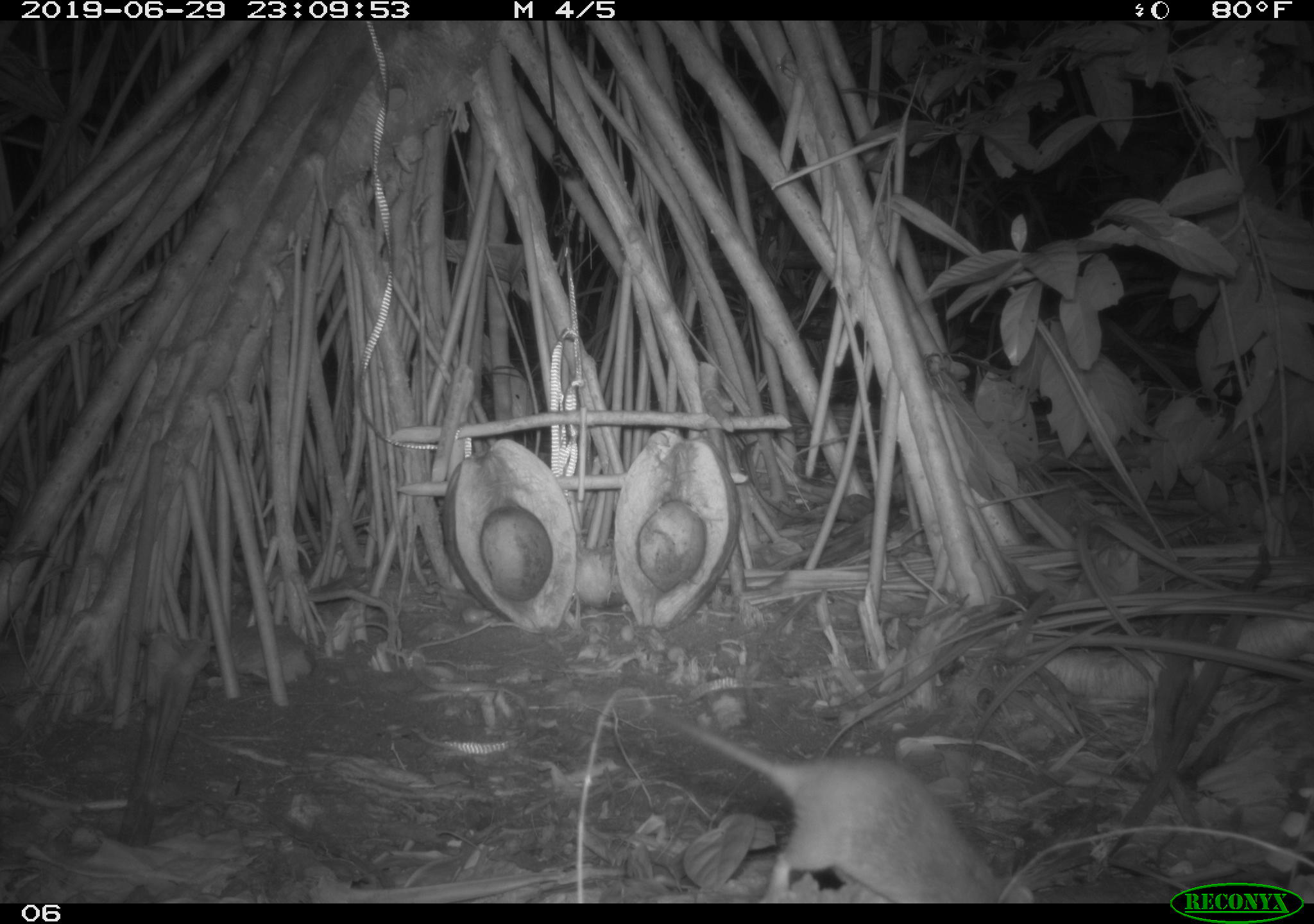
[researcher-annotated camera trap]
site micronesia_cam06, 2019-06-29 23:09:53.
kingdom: Animalia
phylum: Chordata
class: Mammalia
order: Rodentia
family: Muridae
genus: Rattus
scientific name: Rattus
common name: rat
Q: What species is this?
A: Rat (Rattus).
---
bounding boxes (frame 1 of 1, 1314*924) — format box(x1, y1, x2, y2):
rat: box(642, 701, 1030, 901)